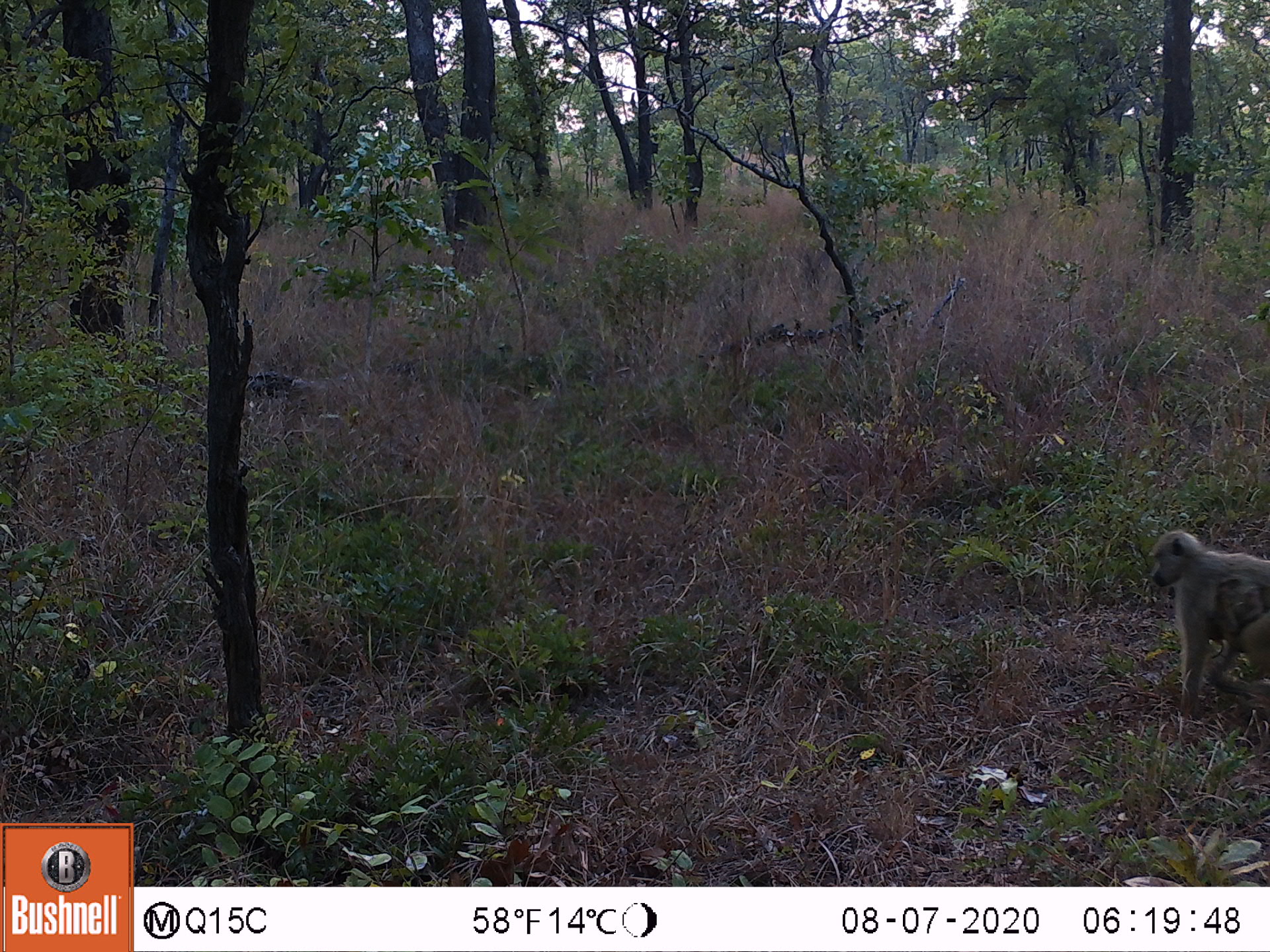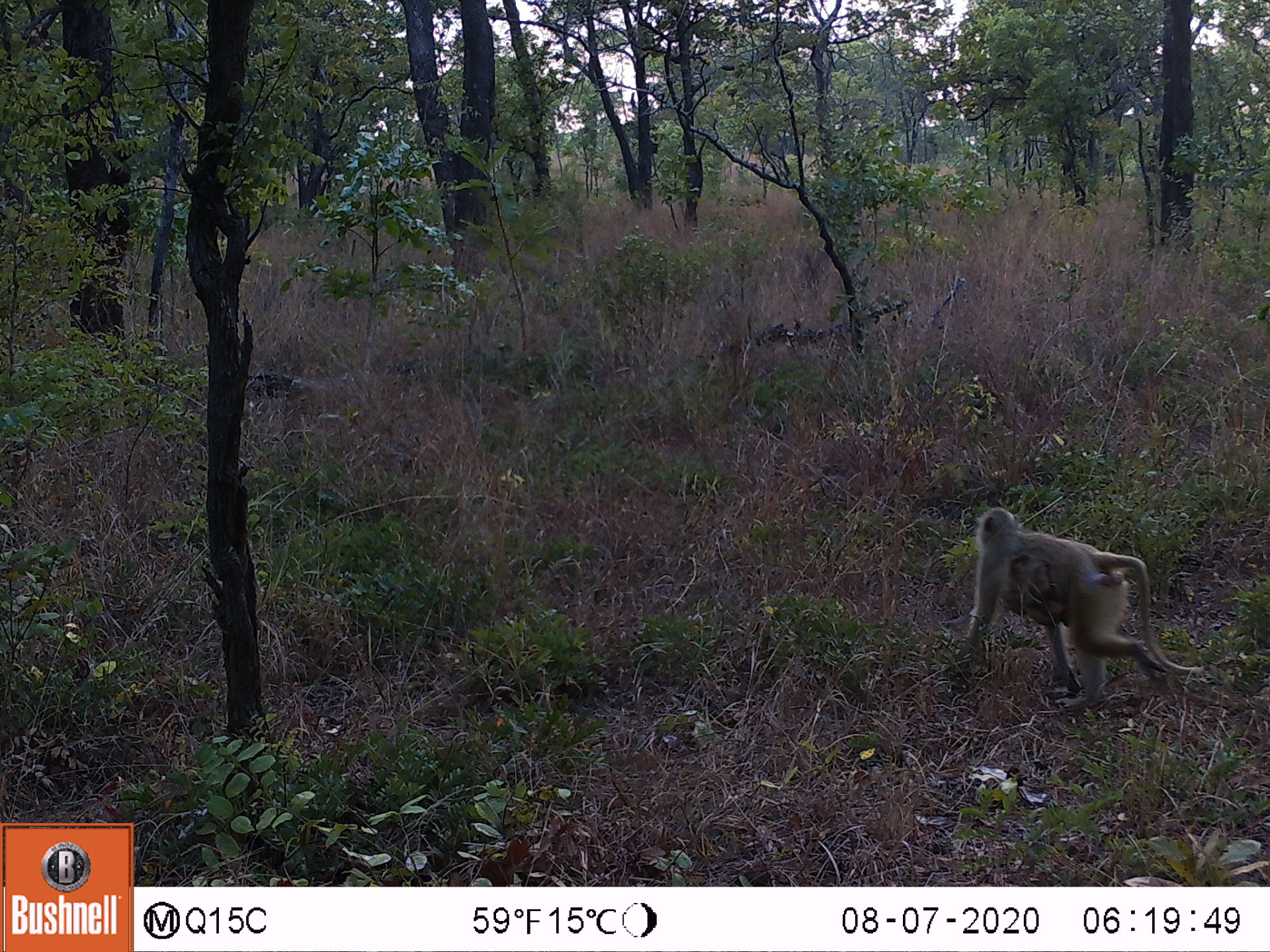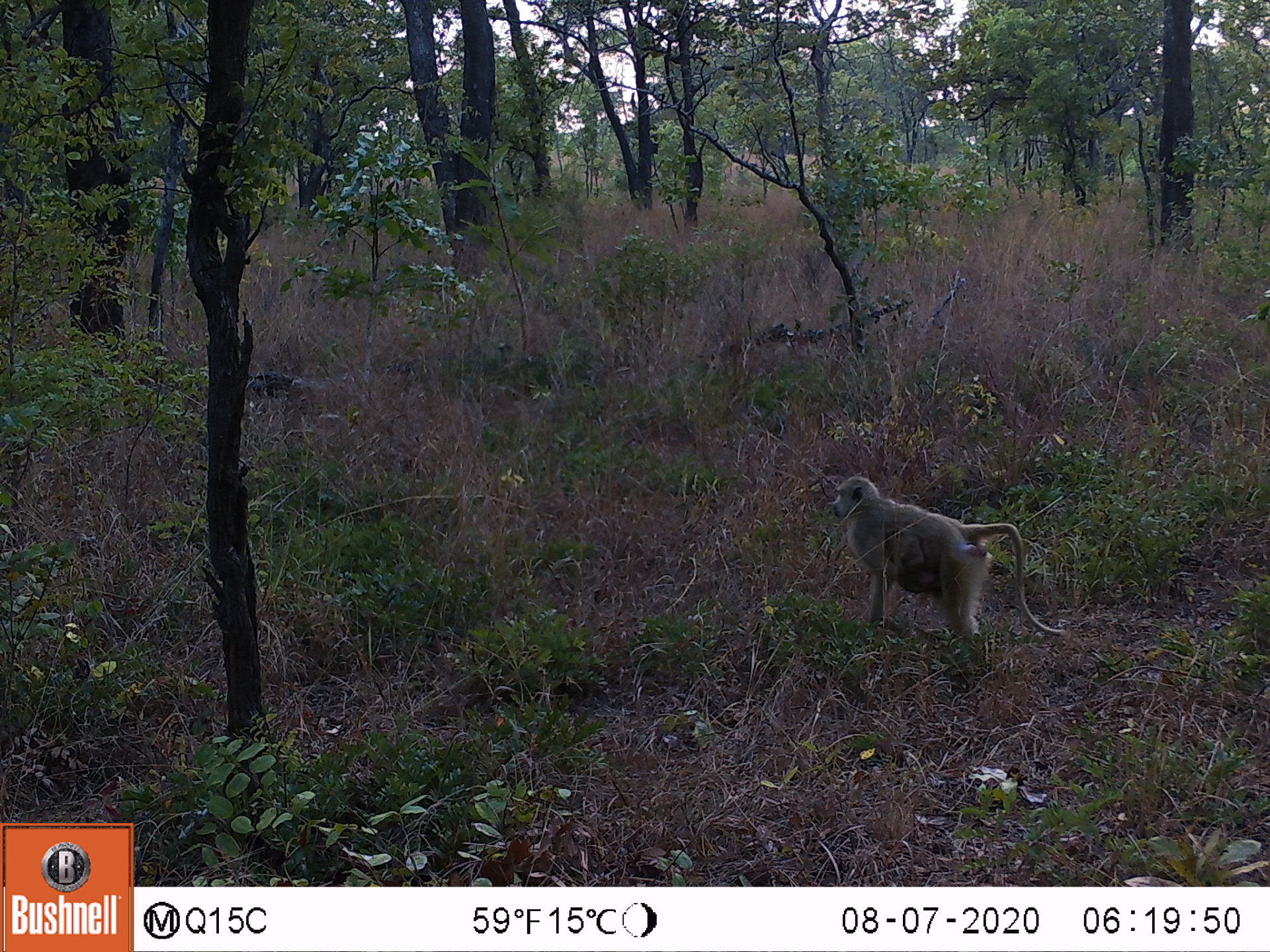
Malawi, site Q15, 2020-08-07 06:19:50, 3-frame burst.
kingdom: Animalia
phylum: Chordata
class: Mammalia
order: Primates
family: Cercopithecidae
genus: Papio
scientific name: Papio cynocephalus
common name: yellow baboon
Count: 2.